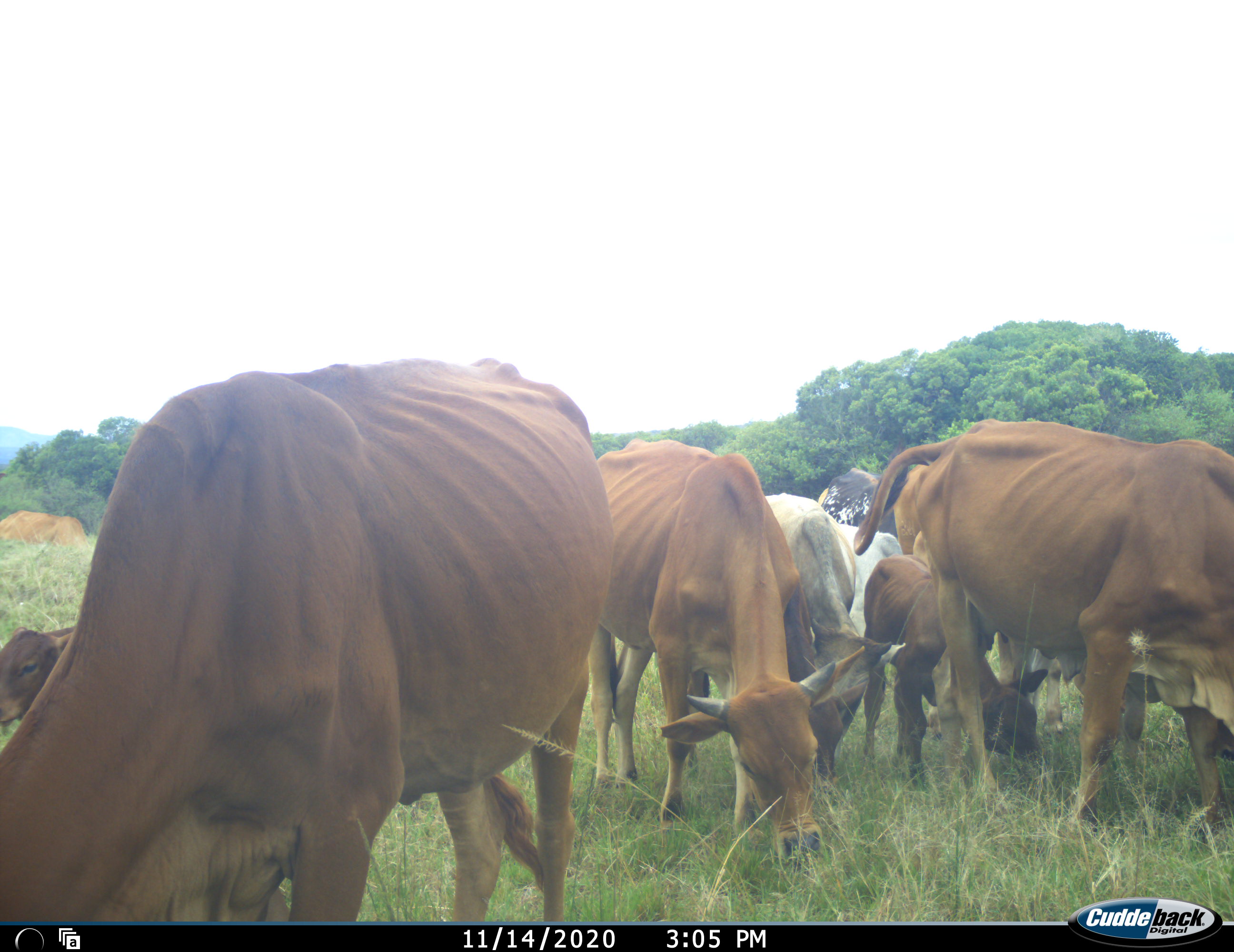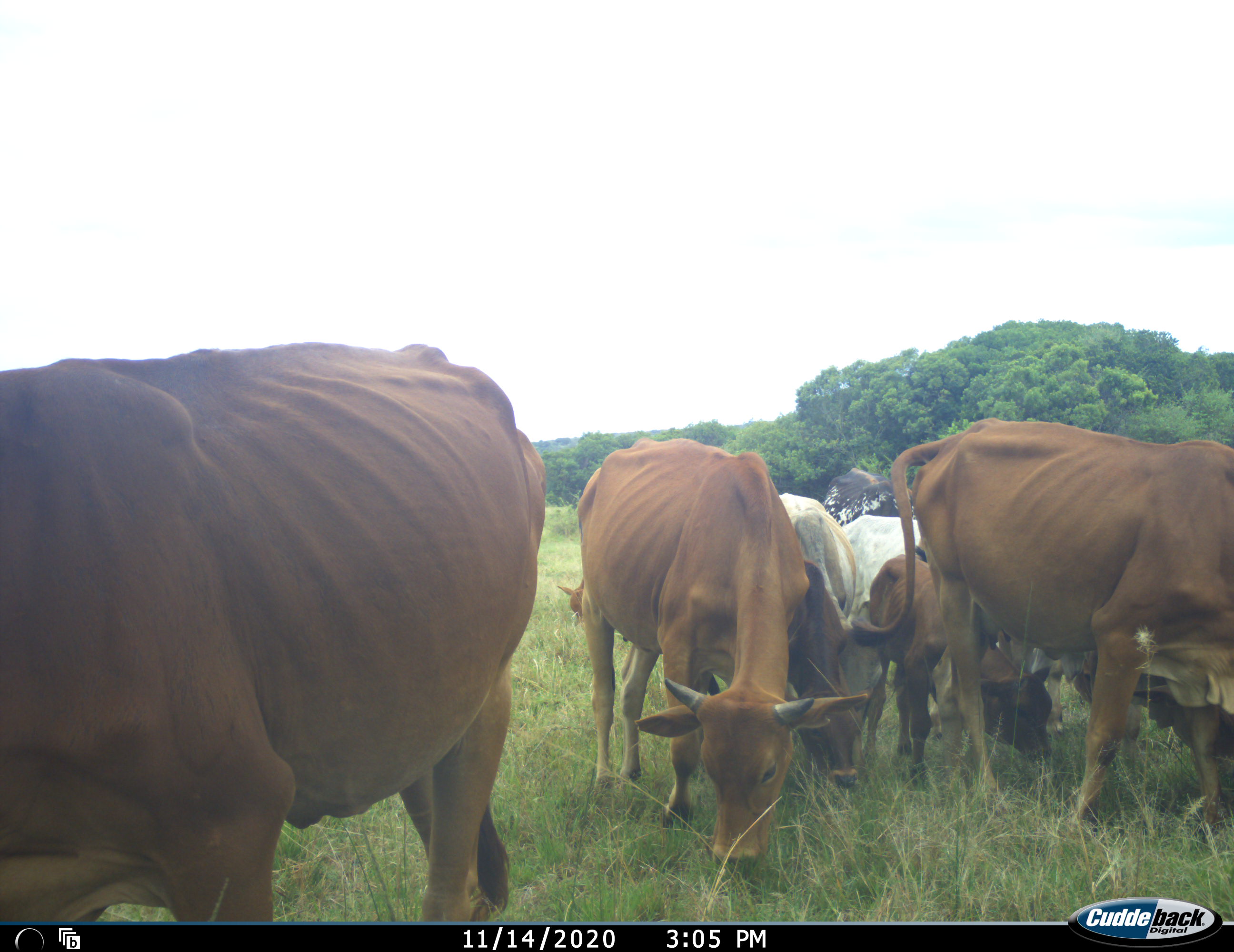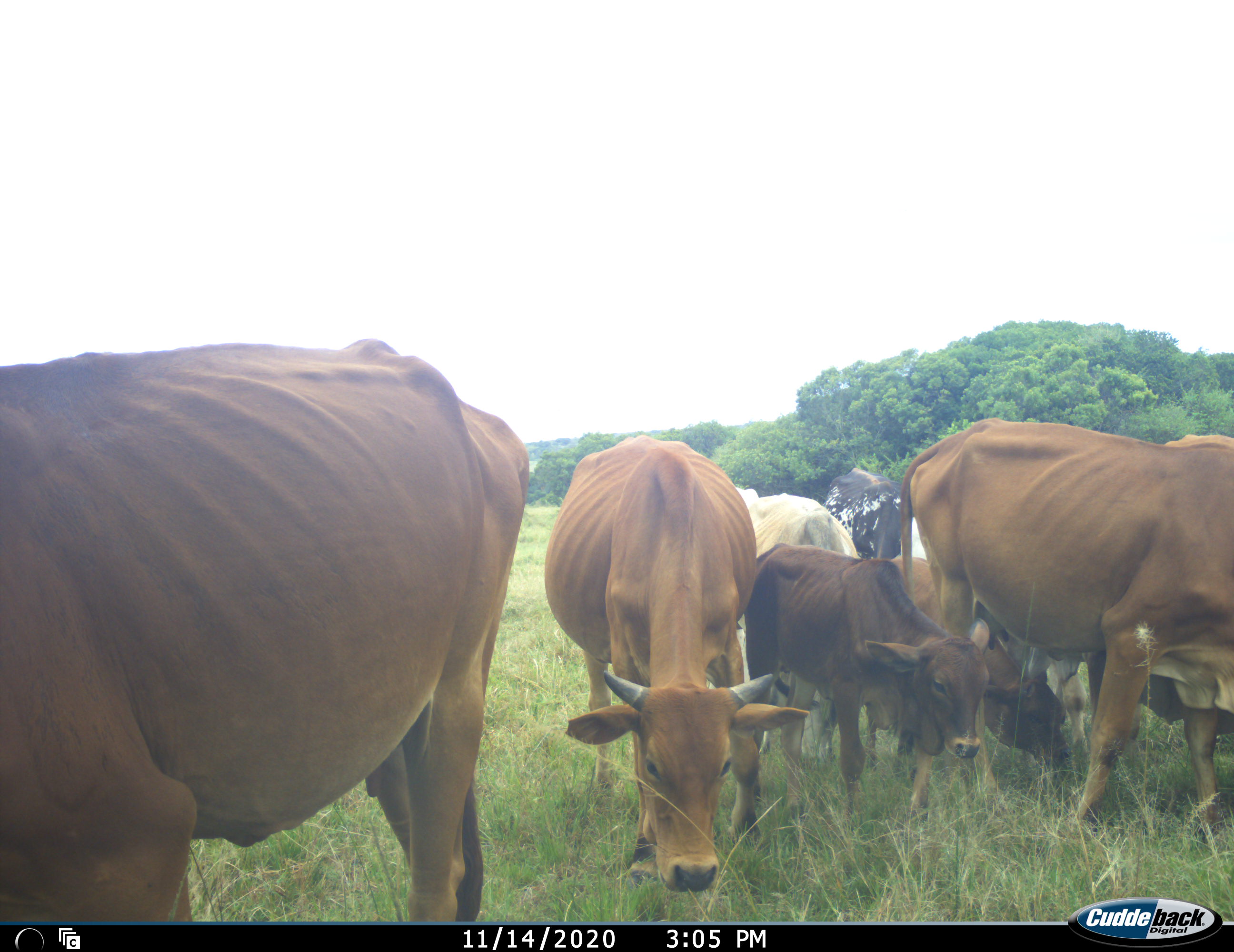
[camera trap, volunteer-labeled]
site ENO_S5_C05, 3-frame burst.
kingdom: Animalia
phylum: Chordata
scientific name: Vertebrata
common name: domestic animal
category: domesticanimal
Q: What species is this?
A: Domesticanimal (domestic animal) (Vertebrata).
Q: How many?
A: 11-50.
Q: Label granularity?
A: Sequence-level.